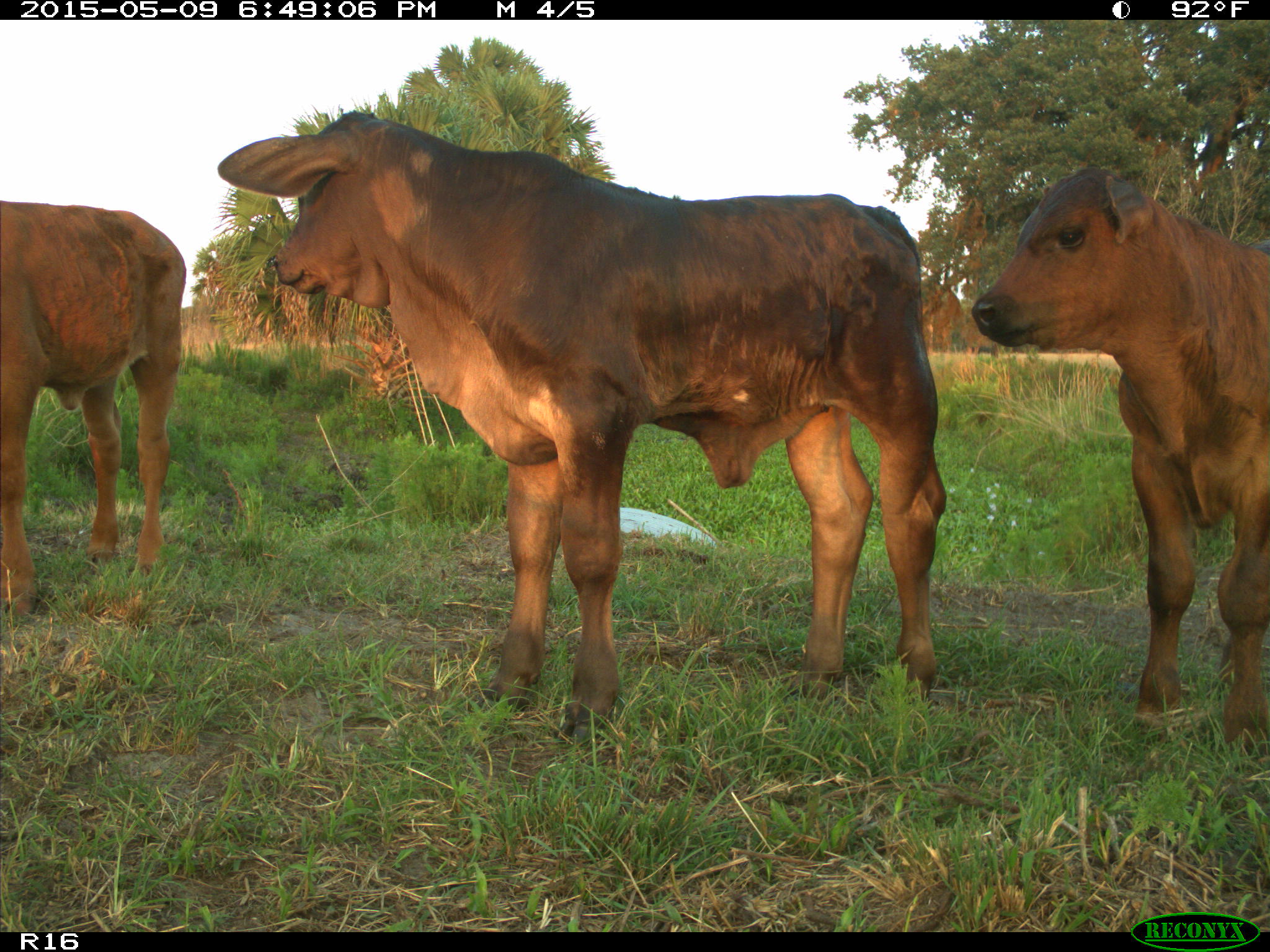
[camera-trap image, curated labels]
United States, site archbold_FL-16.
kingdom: Animalia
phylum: Chordata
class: Mammalia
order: Artiodactyla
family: Bovidae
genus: Bos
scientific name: Bos taurus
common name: domestic cow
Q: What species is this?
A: Bos taurus (domestic cow).